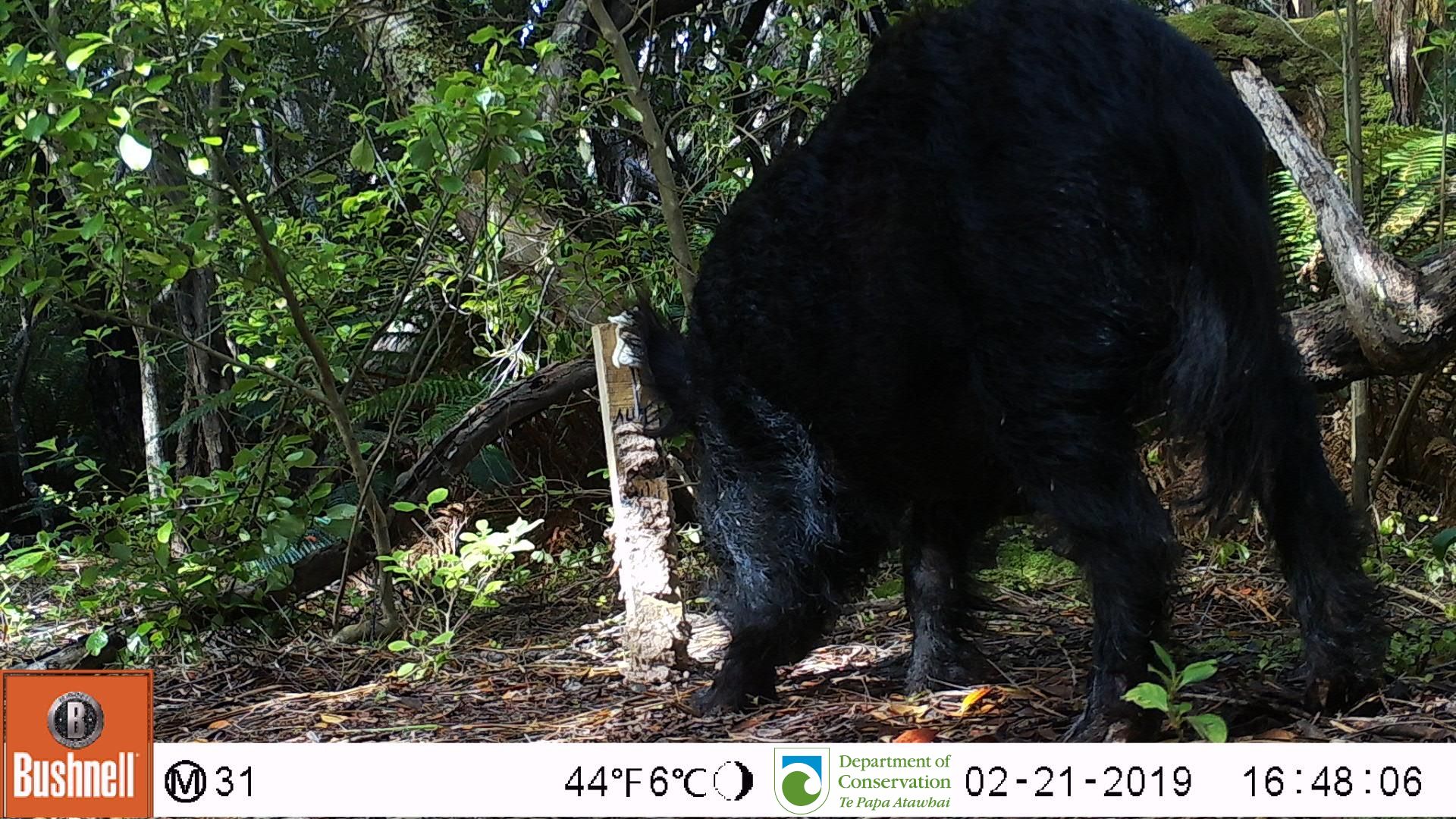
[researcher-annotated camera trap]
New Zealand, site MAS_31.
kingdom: Animalia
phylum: Chordata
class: Mammalia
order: Artiodactyla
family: Suidae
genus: Sus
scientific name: Sus scrofa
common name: pig